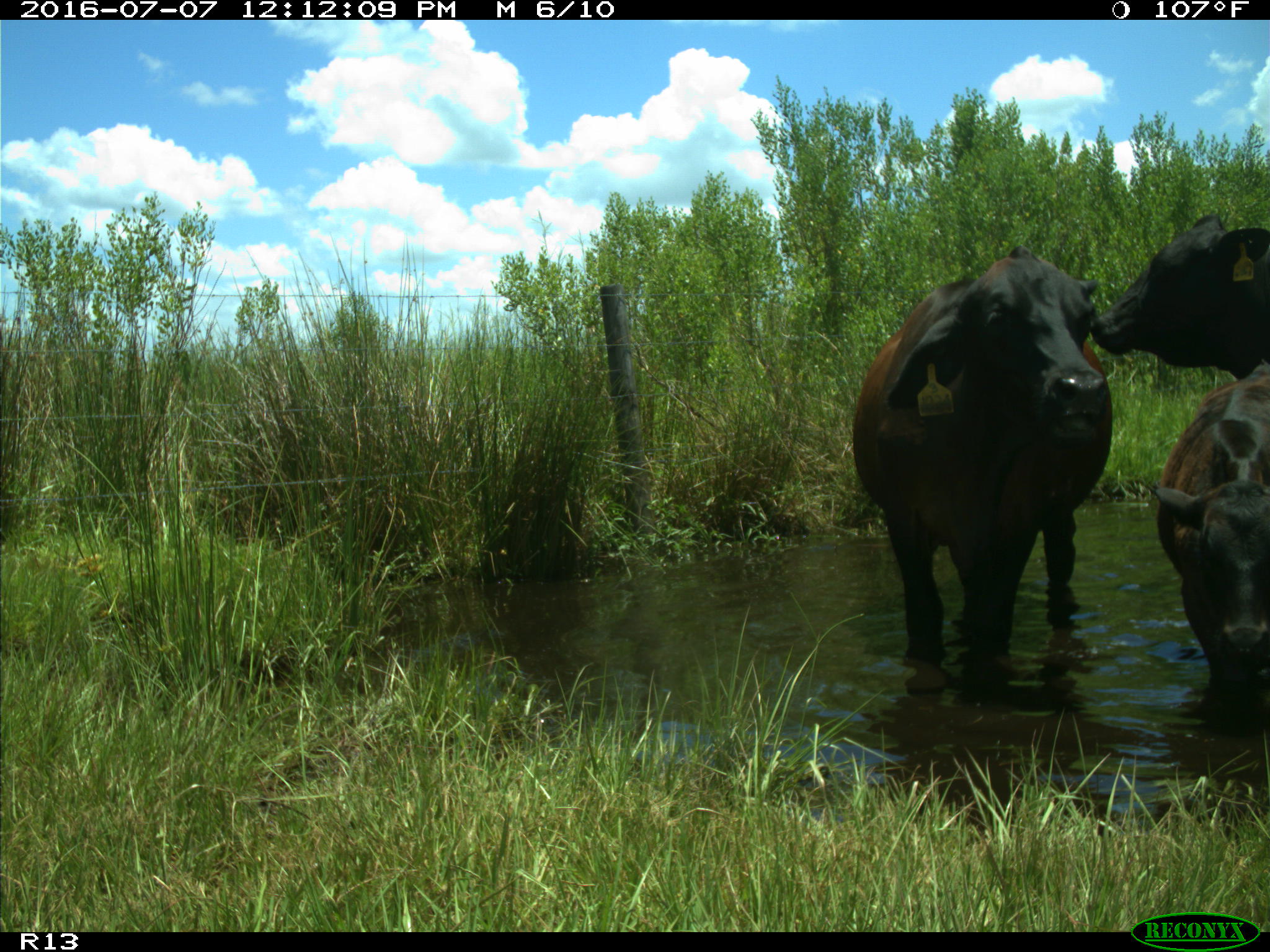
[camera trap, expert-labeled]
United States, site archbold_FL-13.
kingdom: Animalia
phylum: Chordata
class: Mammalia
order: Artiodactyla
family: Bovidae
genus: Bos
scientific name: Bos taurus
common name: domestic cow